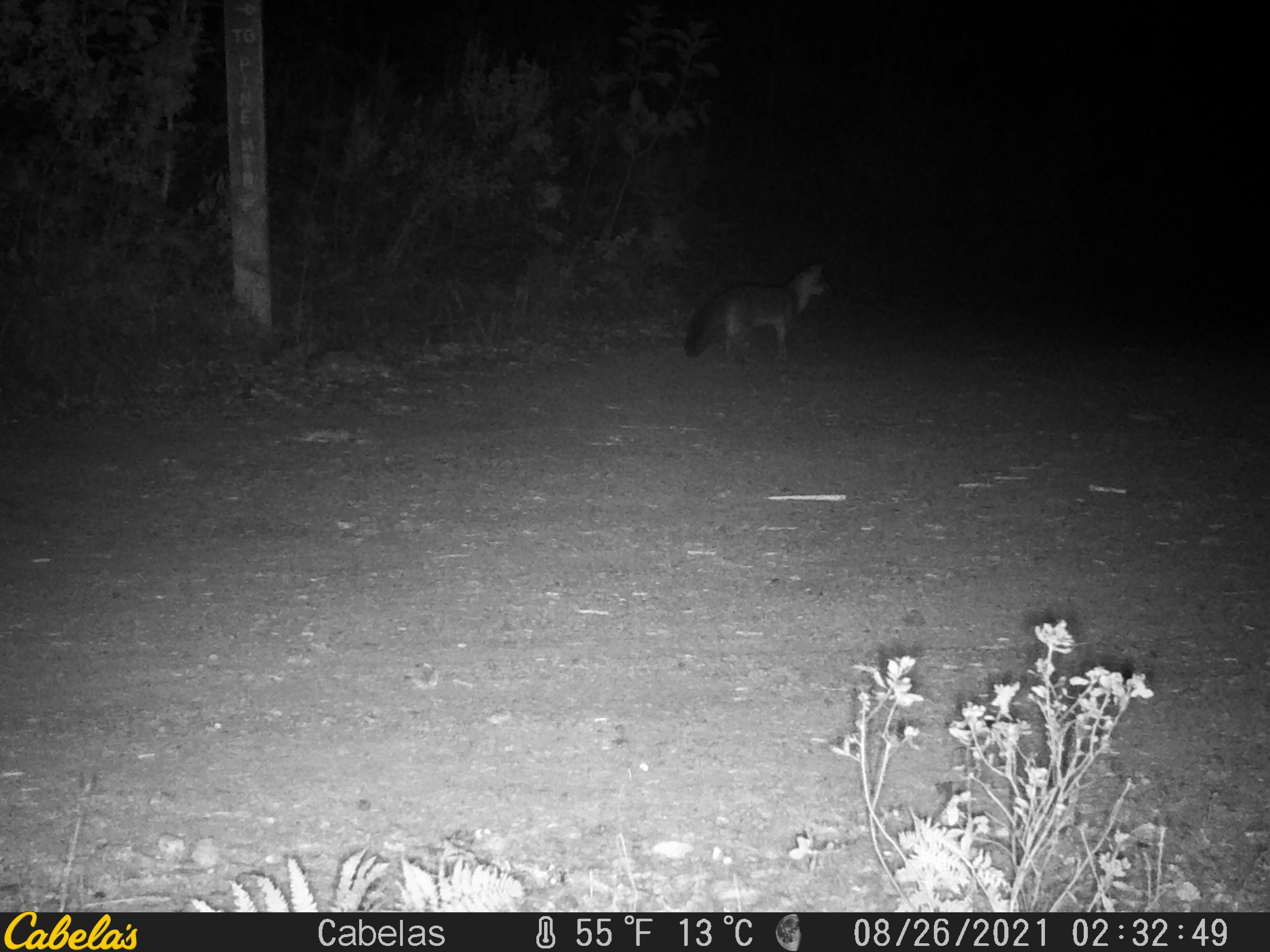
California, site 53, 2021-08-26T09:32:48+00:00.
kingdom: Animalia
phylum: Chordata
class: Mammalia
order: Carnivora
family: Canidae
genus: Urocyon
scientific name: Urocyon cinereoargenteus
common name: gray fox